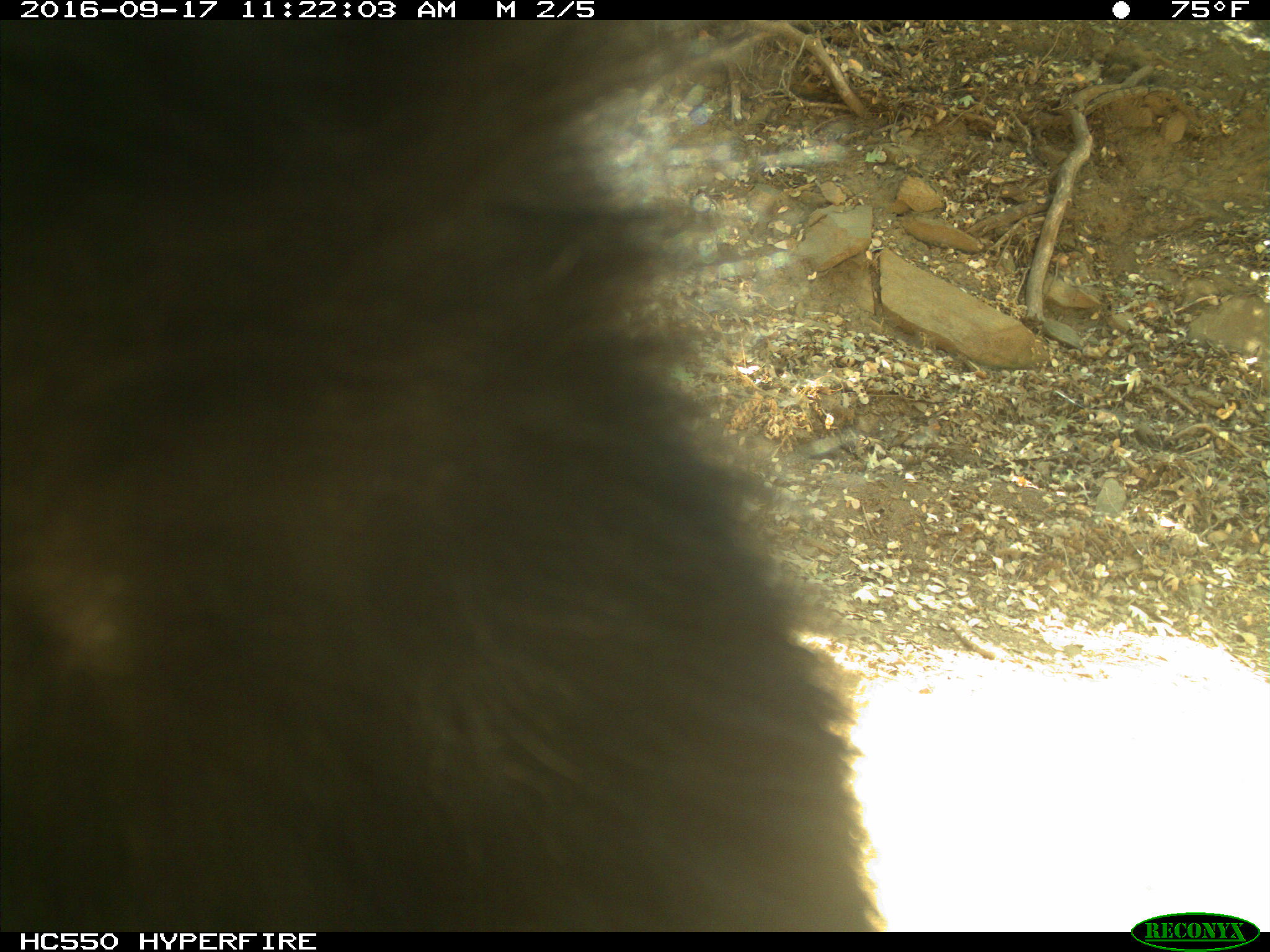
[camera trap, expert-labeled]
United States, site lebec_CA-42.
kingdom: Animalia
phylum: Chordata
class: Mammalia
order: Carnivora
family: Ursidae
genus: Ursus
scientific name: Ursus americanus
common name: american black bear